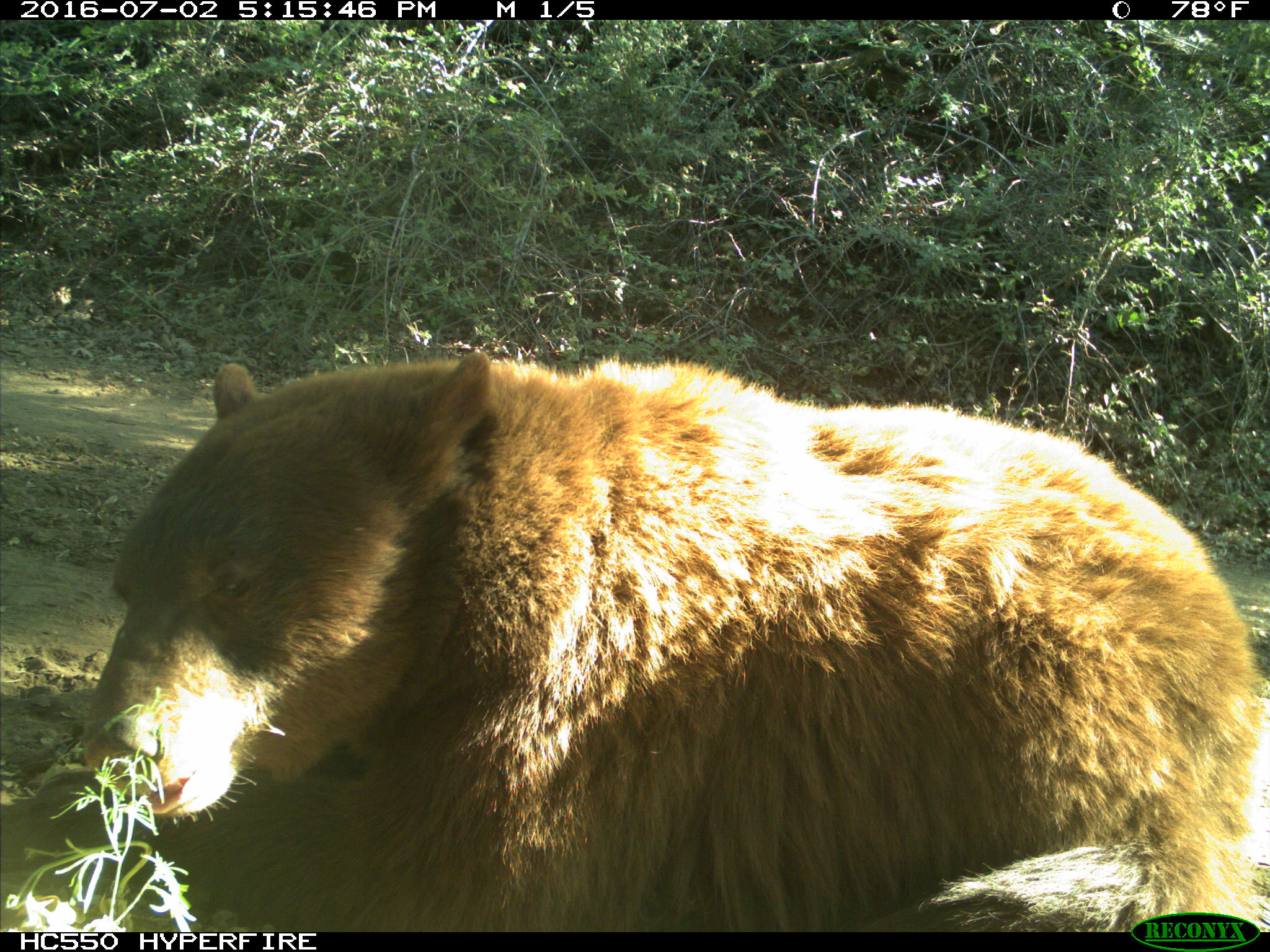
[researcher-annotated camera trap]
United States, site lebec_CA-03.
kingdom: Animalia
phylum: Chordata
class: Mammalia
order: Carnivora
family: Ursidae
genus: Ursus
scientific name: Ursus americanus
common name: american black bear